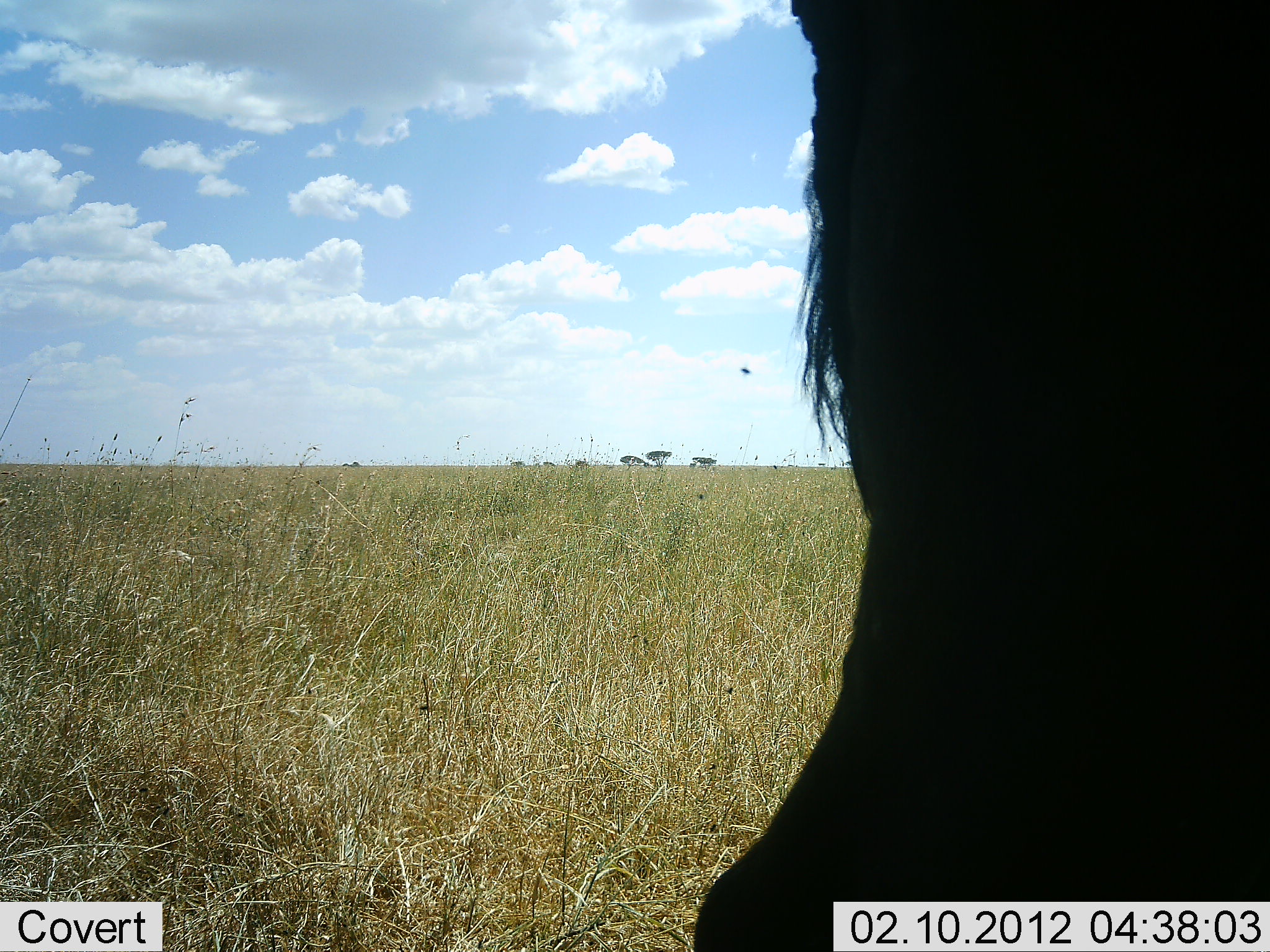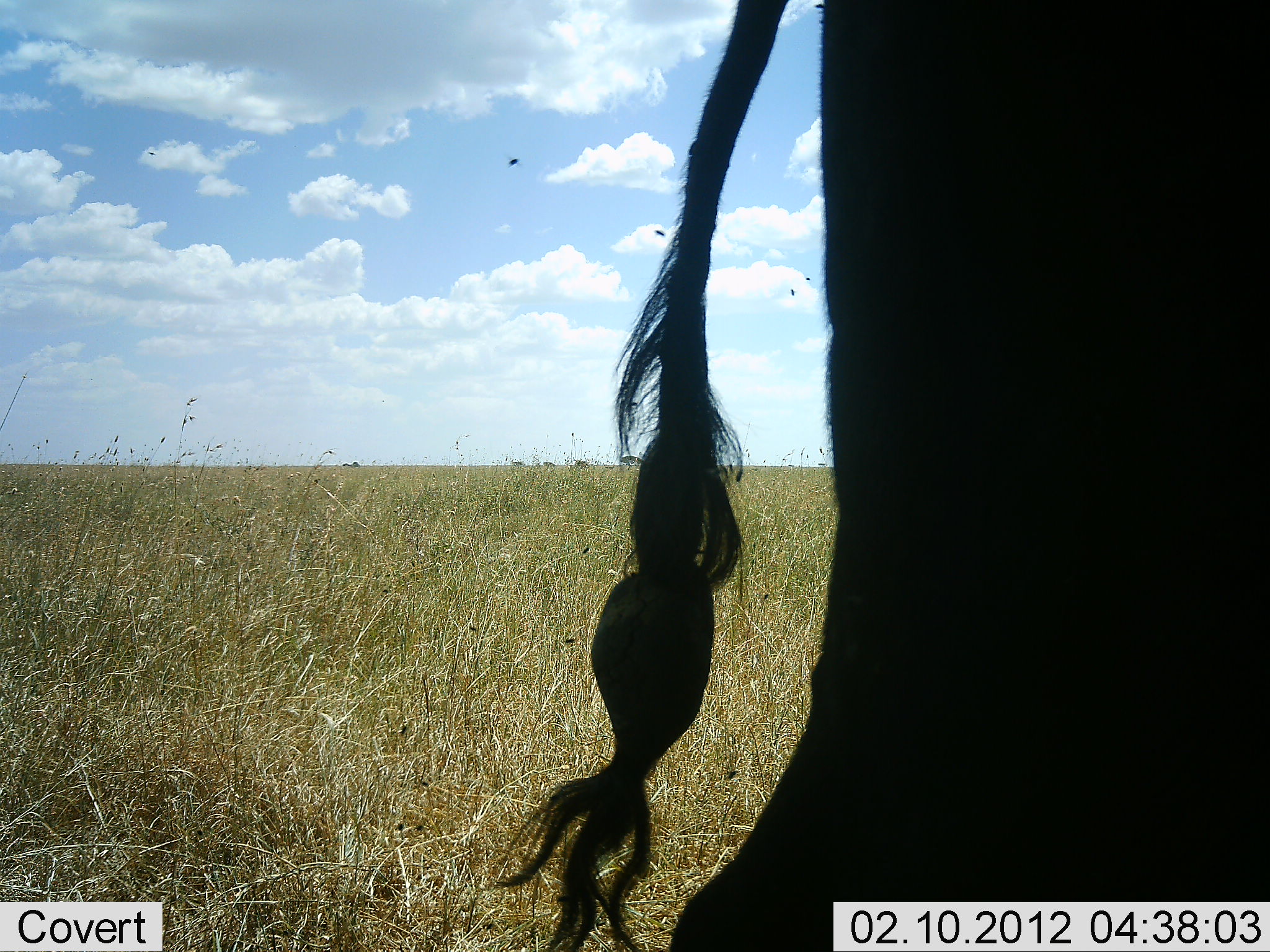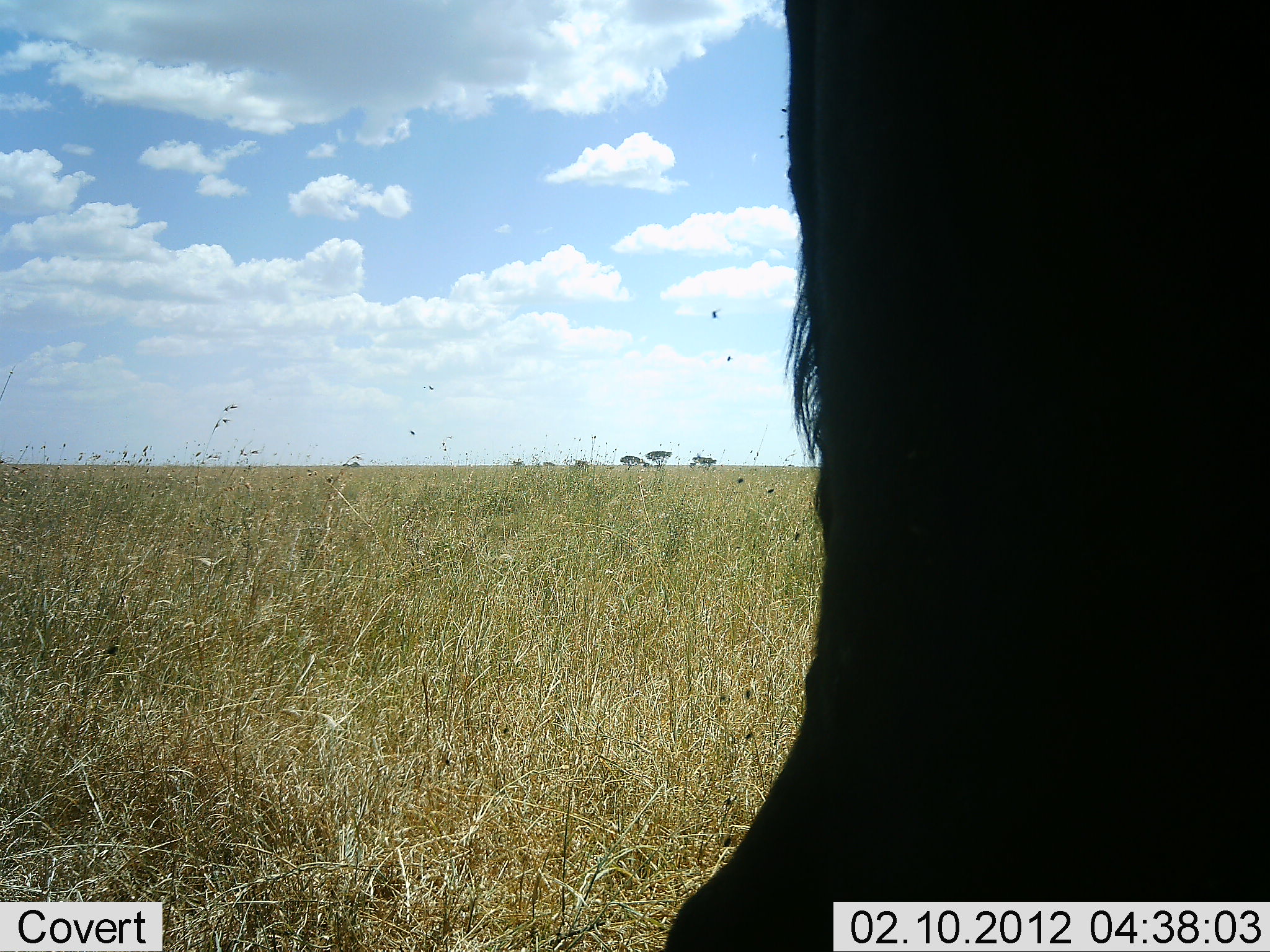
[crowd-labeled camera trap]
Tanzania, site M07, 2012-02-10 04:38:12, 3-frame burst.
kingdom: Animalia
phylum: Chordata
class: Mammalia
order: Artiodactyla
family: Bovidae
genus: Connochaetes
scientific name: Connochaetes taurinus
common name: blue wildebeest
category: wildebeest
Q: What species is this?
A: Wildebeest (blue wildebeest) (Connochaetes taurinus).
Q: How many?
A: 1.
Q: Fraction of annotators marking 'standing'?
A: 78%.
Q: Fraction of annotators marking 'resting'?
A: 0%.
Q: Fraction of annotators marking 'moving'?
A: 22%.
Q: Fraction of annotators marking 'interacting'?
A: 0%.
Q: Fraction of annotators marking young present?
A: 0%.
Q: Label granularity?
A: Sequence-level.